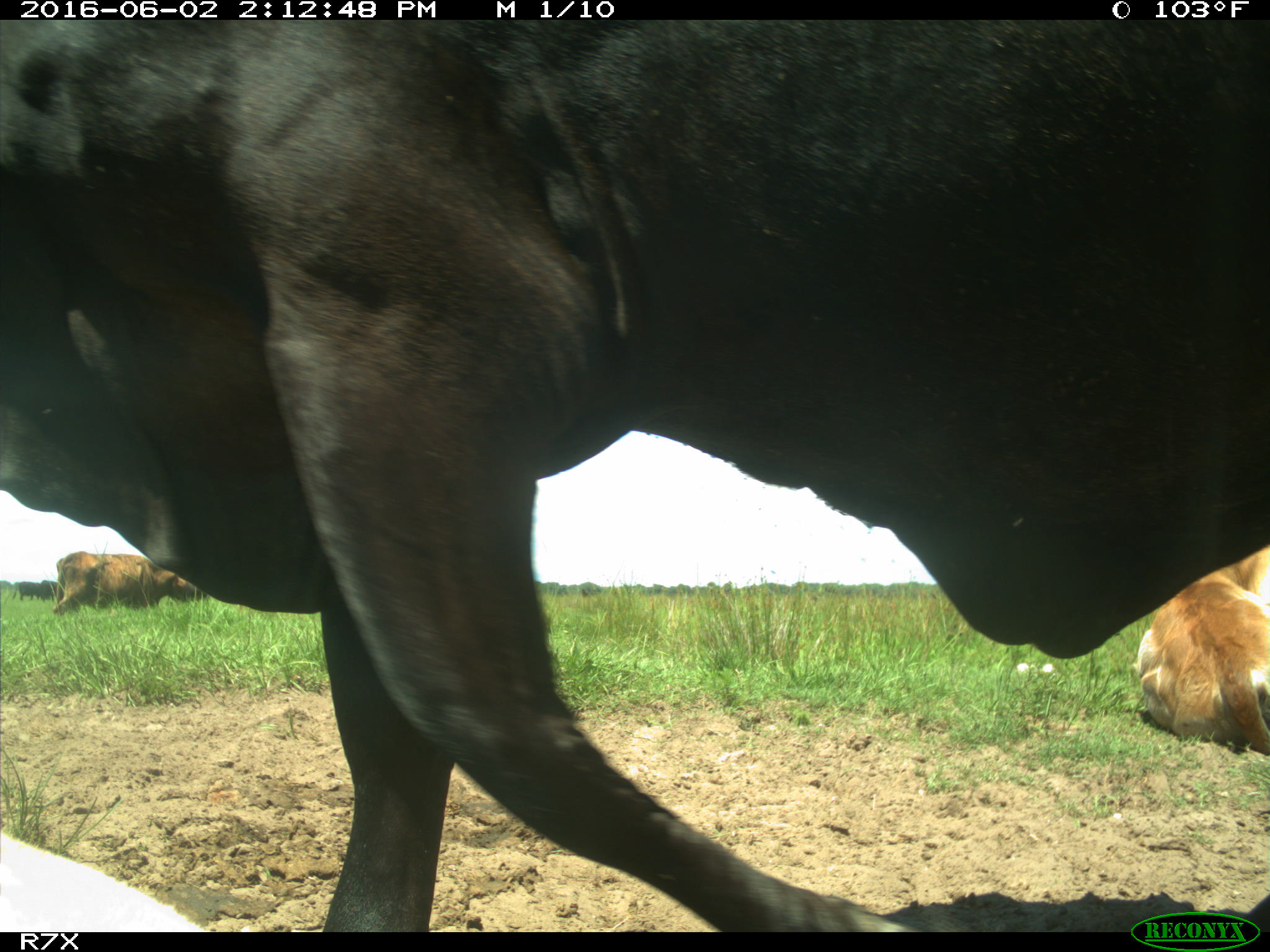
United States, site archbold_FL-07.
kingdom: Animalia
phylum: Chordata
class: Mammalia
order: Artiodactyla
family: Bovidae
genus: Bos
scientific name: Bos taurus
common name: domestic cow